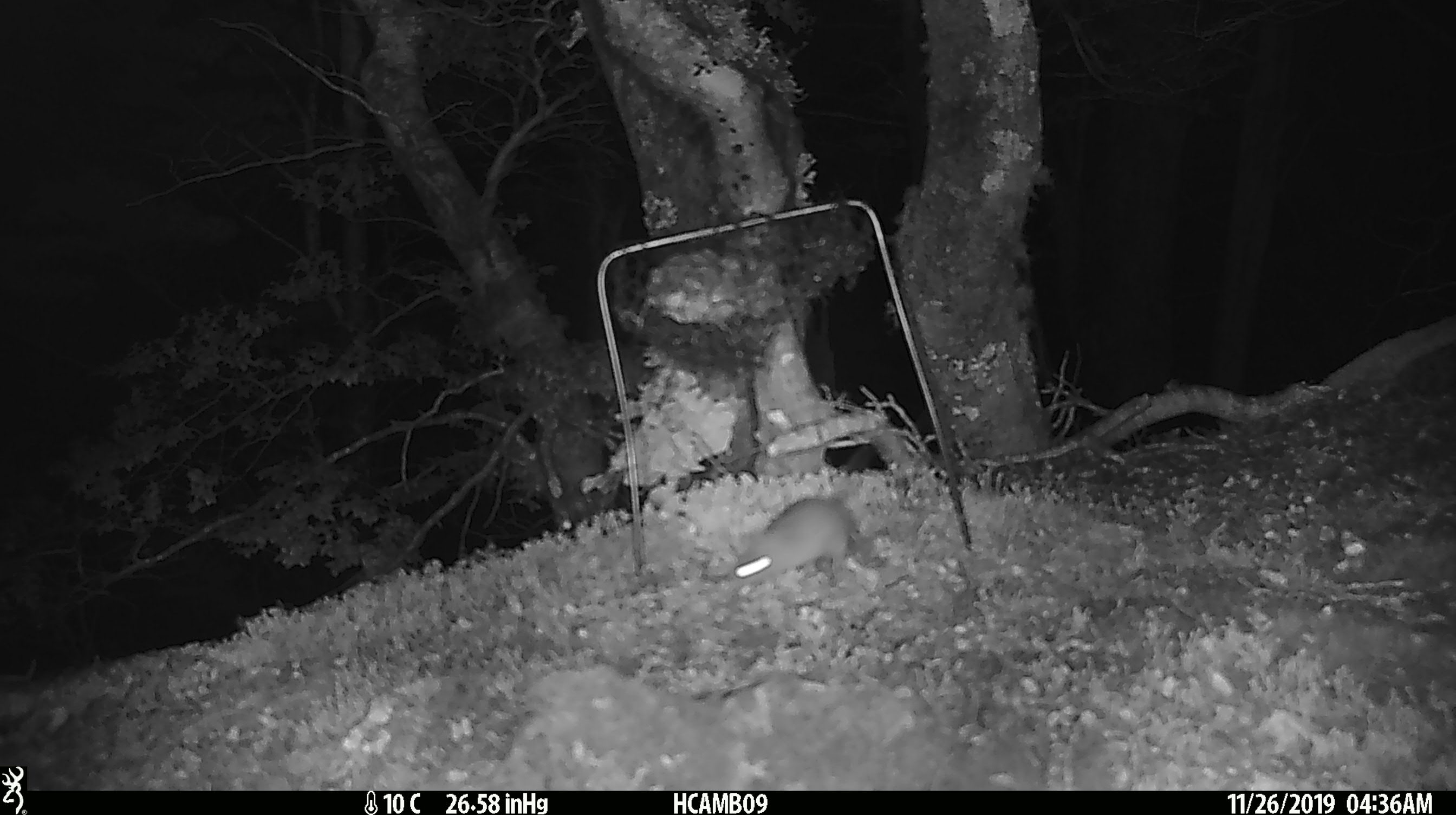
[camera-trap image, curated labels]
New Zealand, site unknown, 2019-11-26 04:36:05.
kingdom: Animalia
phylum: Chordata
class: Mammalia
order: Rodentia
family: Muridae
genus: Mus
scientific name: Mus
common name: mouse